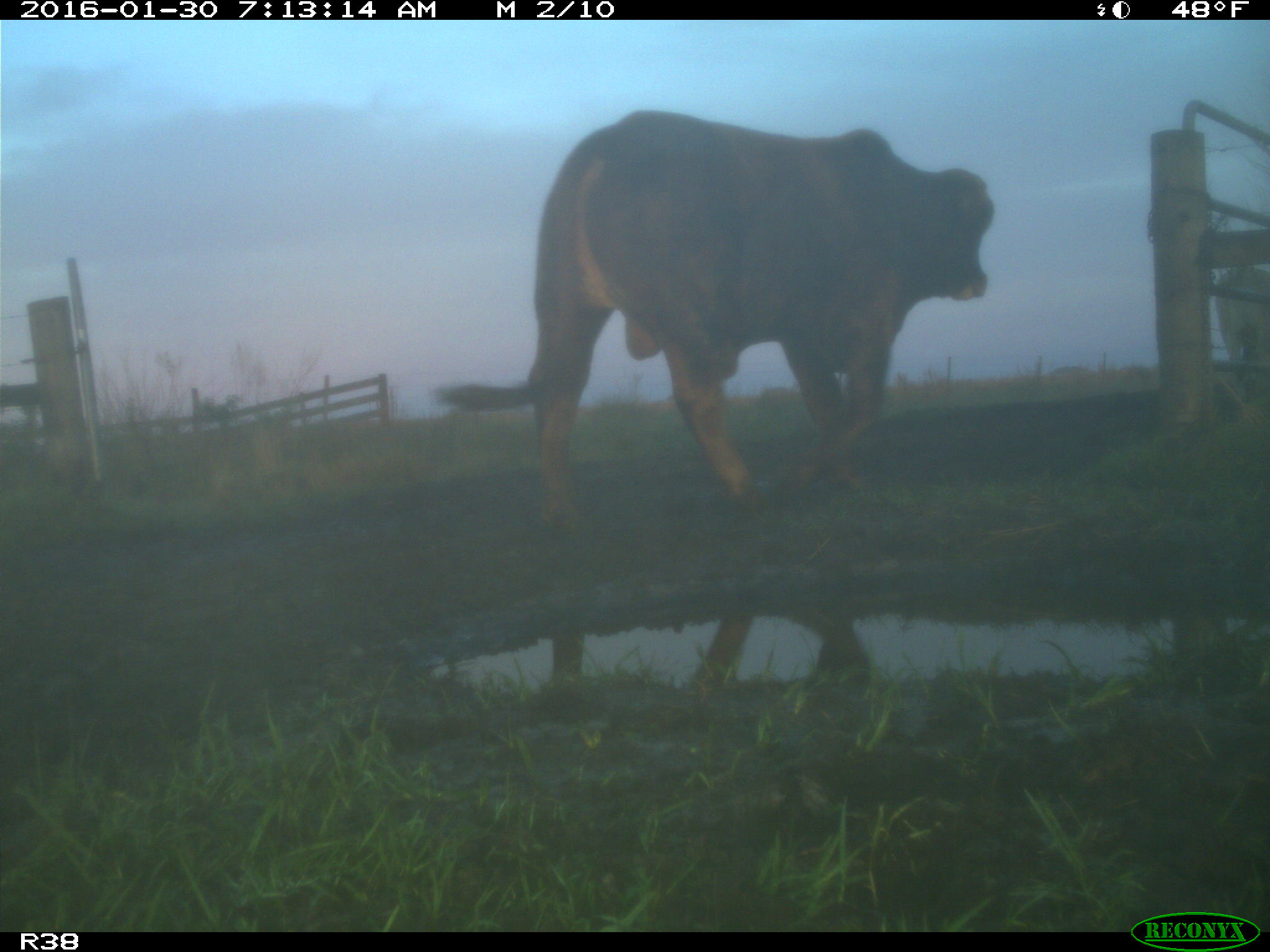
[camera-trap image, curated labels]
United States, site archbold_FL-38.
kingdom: Animalia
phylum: Chordata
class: Mammalia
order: Artiodactyla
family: Bovidae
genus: Bos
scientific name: Bos taurus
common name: domestic cow